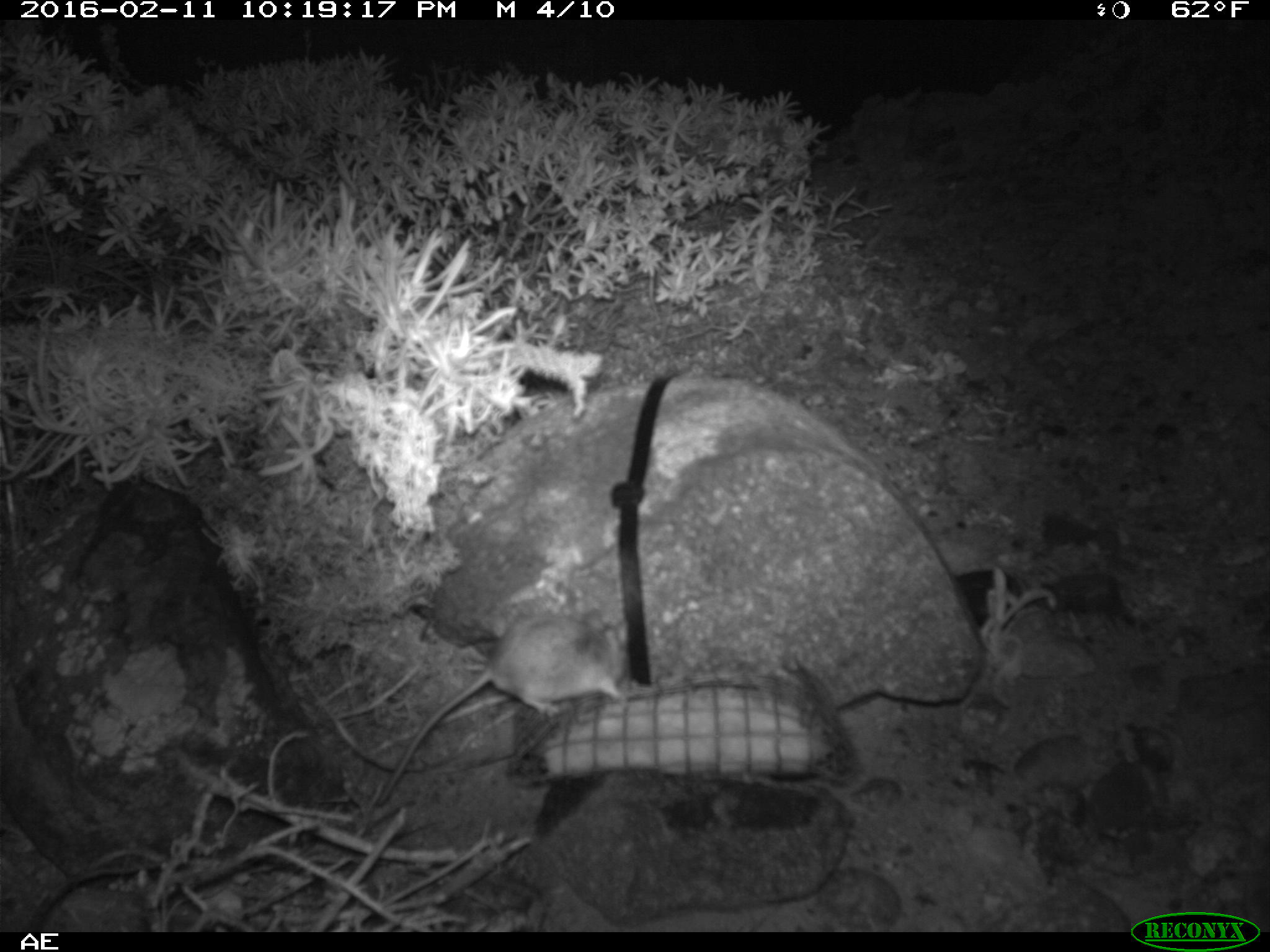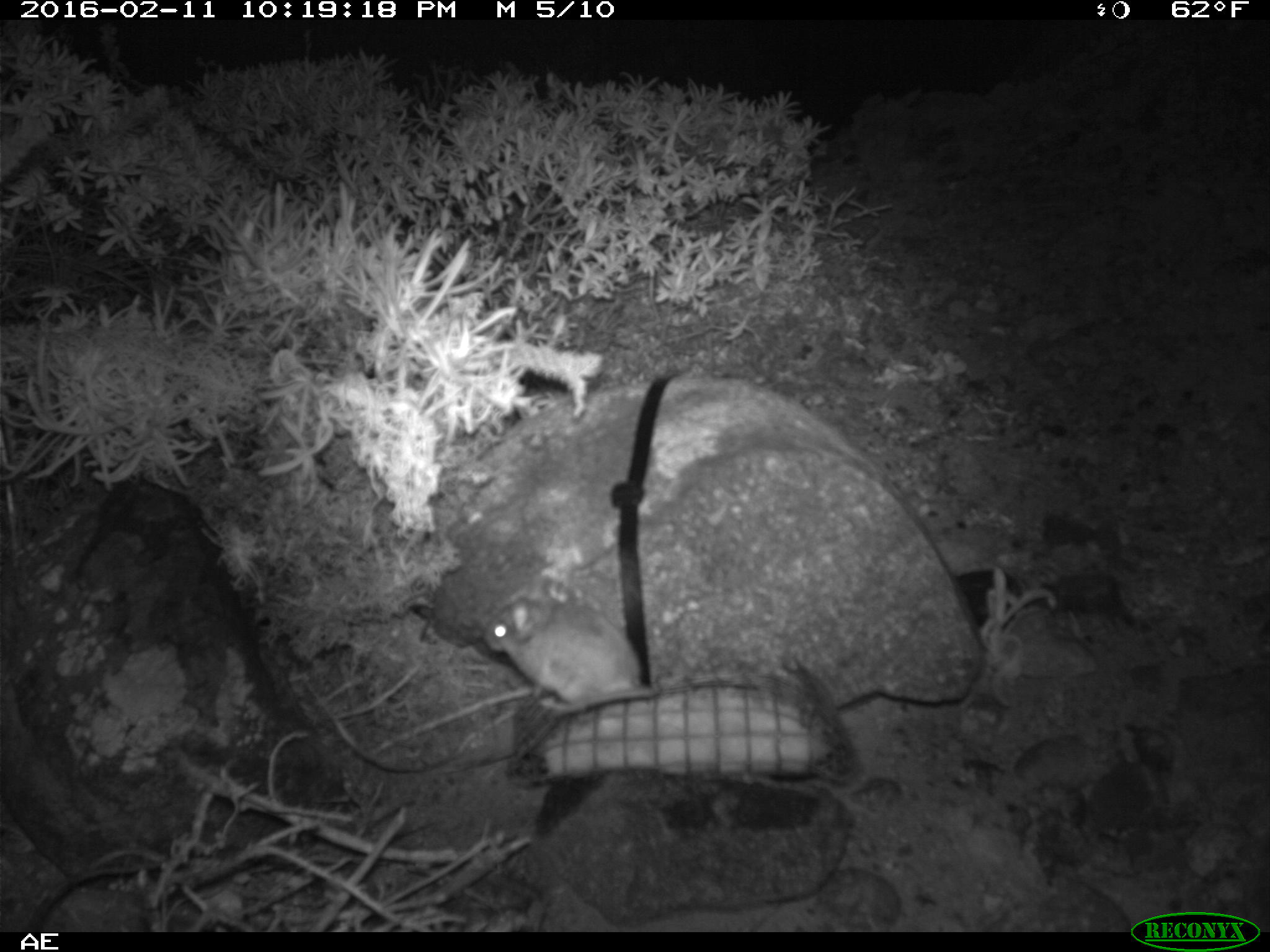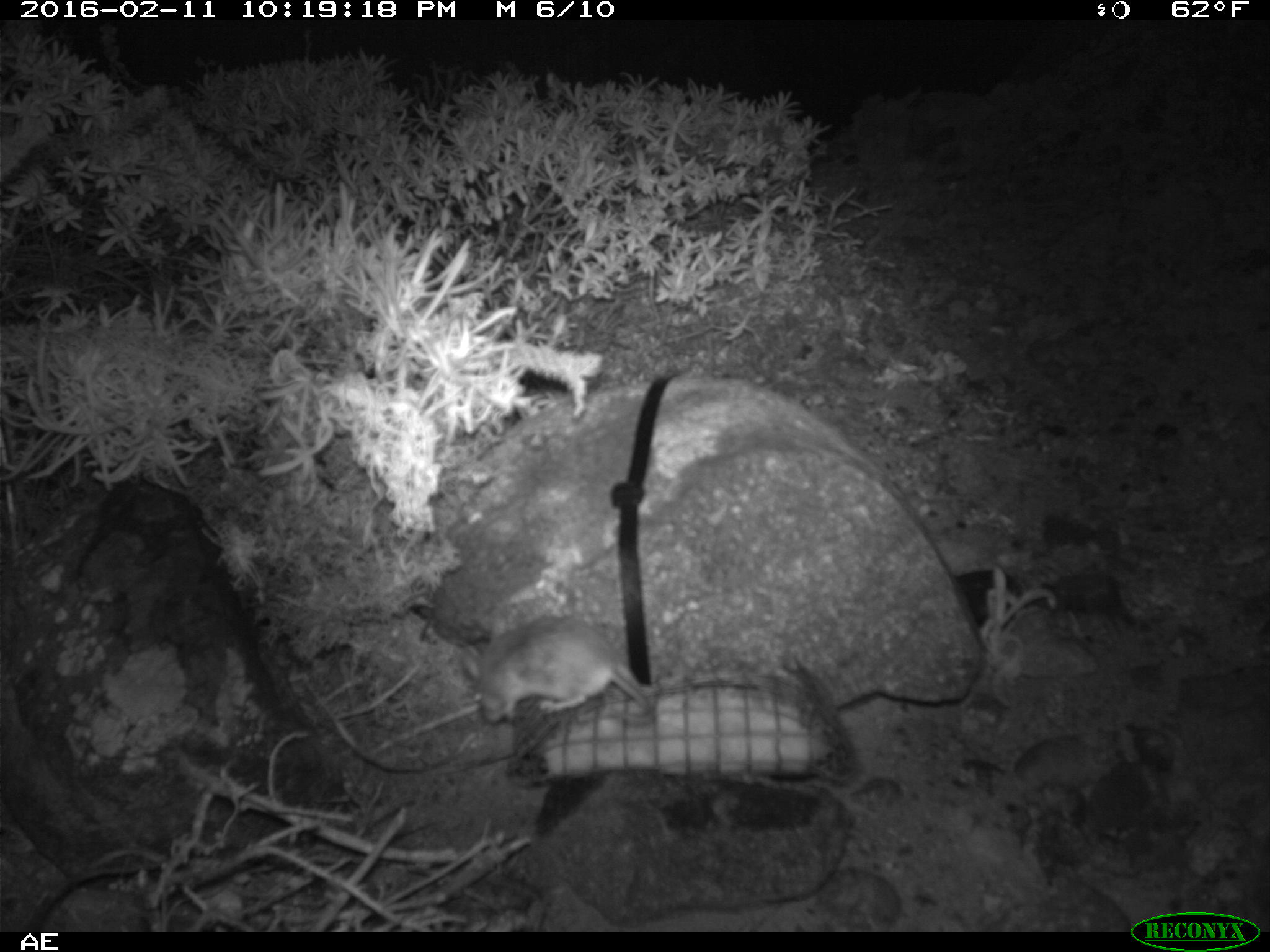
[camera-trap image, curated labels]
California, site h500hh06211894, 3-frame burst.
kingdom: Animalia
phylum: Chordata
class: Mammalia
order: Rodentia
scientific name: Rodentia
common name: rodent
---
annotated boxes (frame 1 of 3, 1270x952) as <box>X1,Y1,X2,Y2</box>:
rodent: <box>377,607,628,806</box>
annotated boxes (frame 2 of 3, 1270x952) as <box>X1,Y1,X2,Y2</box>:
rodent: <box>482,571,662,715</box>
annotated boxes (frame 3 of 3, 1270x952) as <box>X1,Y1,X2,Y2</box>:
rodent: <box>471,614,659,726</box>